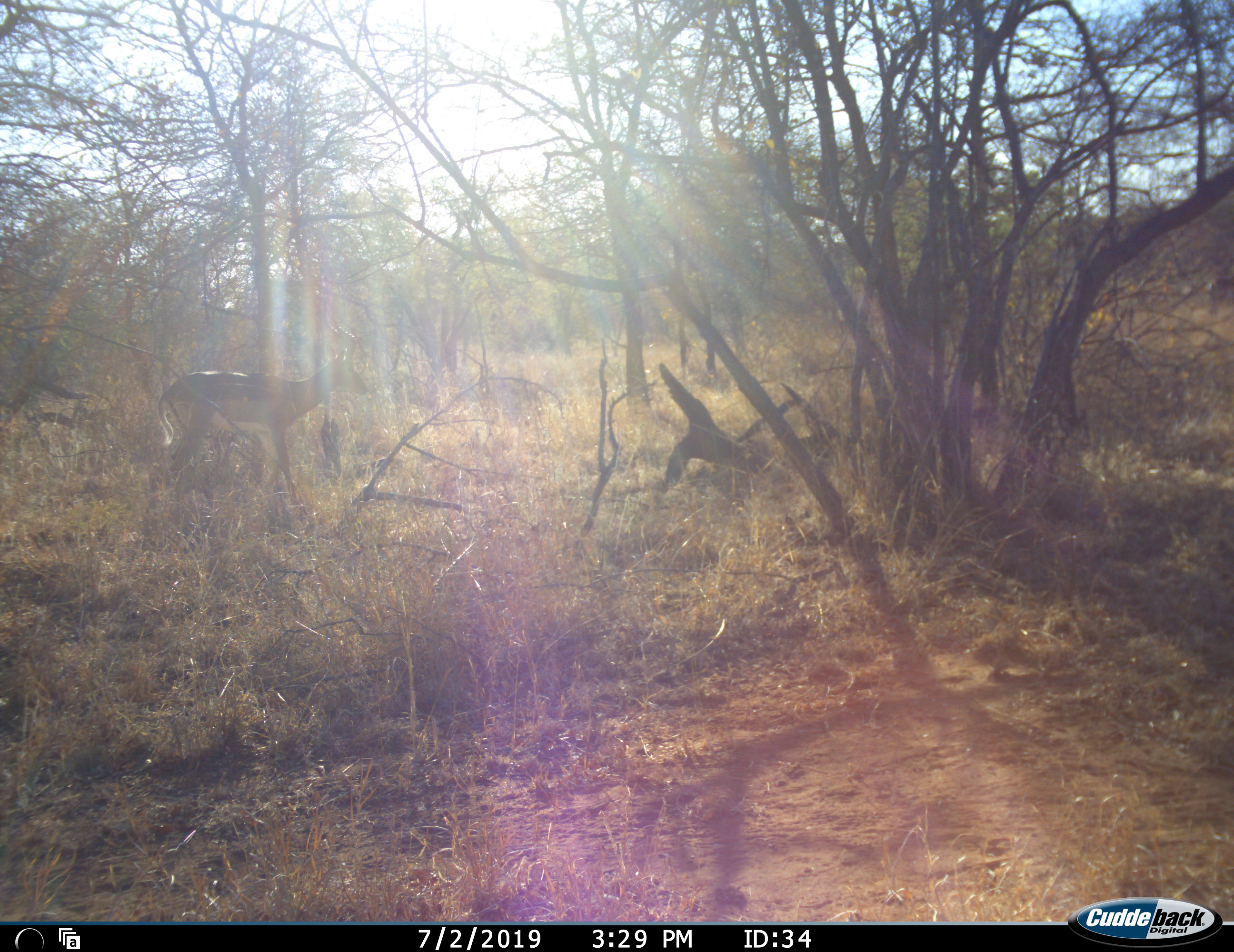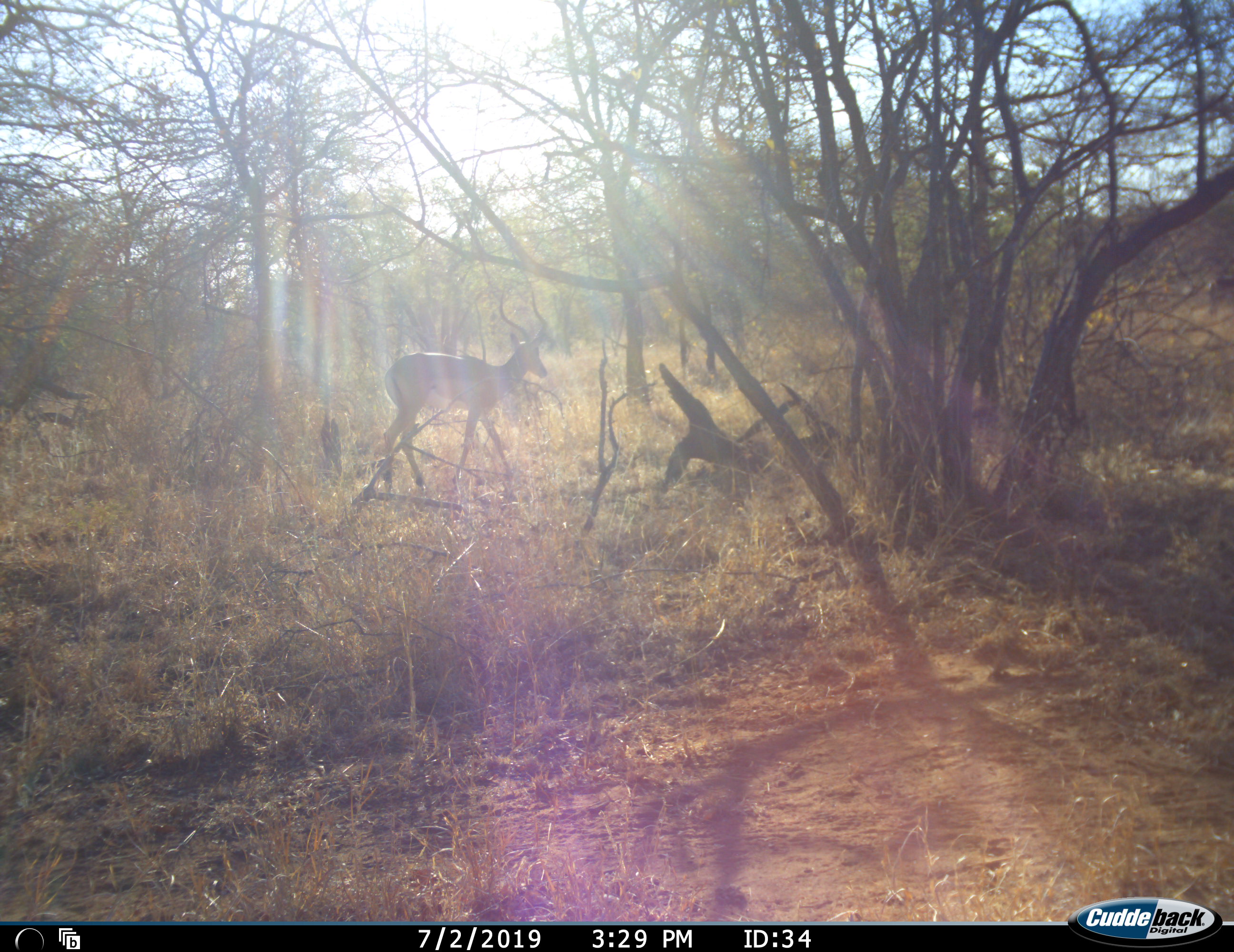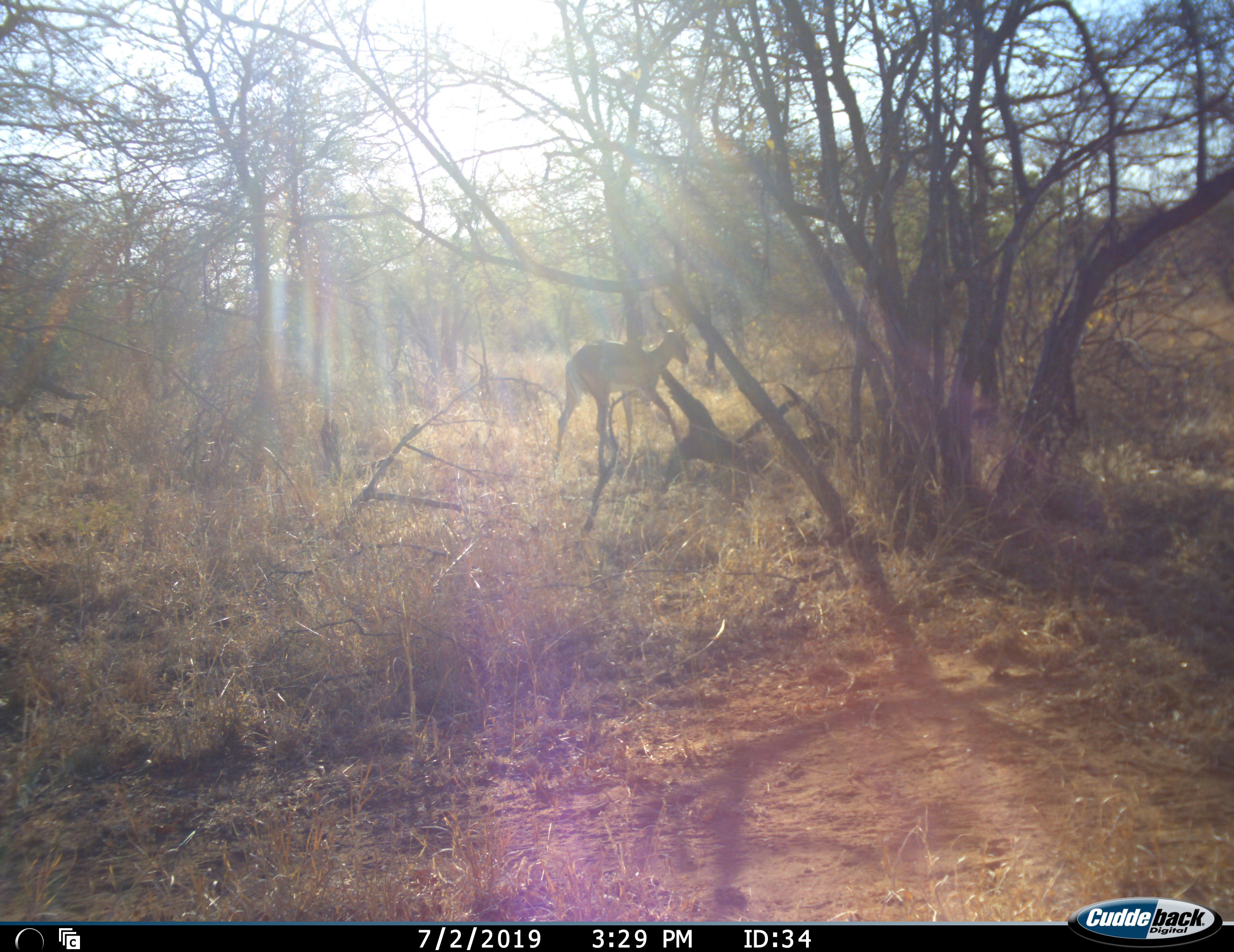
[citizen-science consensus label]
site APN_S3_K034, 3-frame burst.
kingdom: Animalia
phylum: Chordata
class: Mammalia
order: Artiodactyla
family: Bovidae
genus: Aepyceros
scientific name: Aepyceros melampus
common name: impala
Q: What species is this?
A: Impala (Aepyceros melampus).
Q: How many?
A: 1.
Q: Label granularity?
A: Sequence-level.